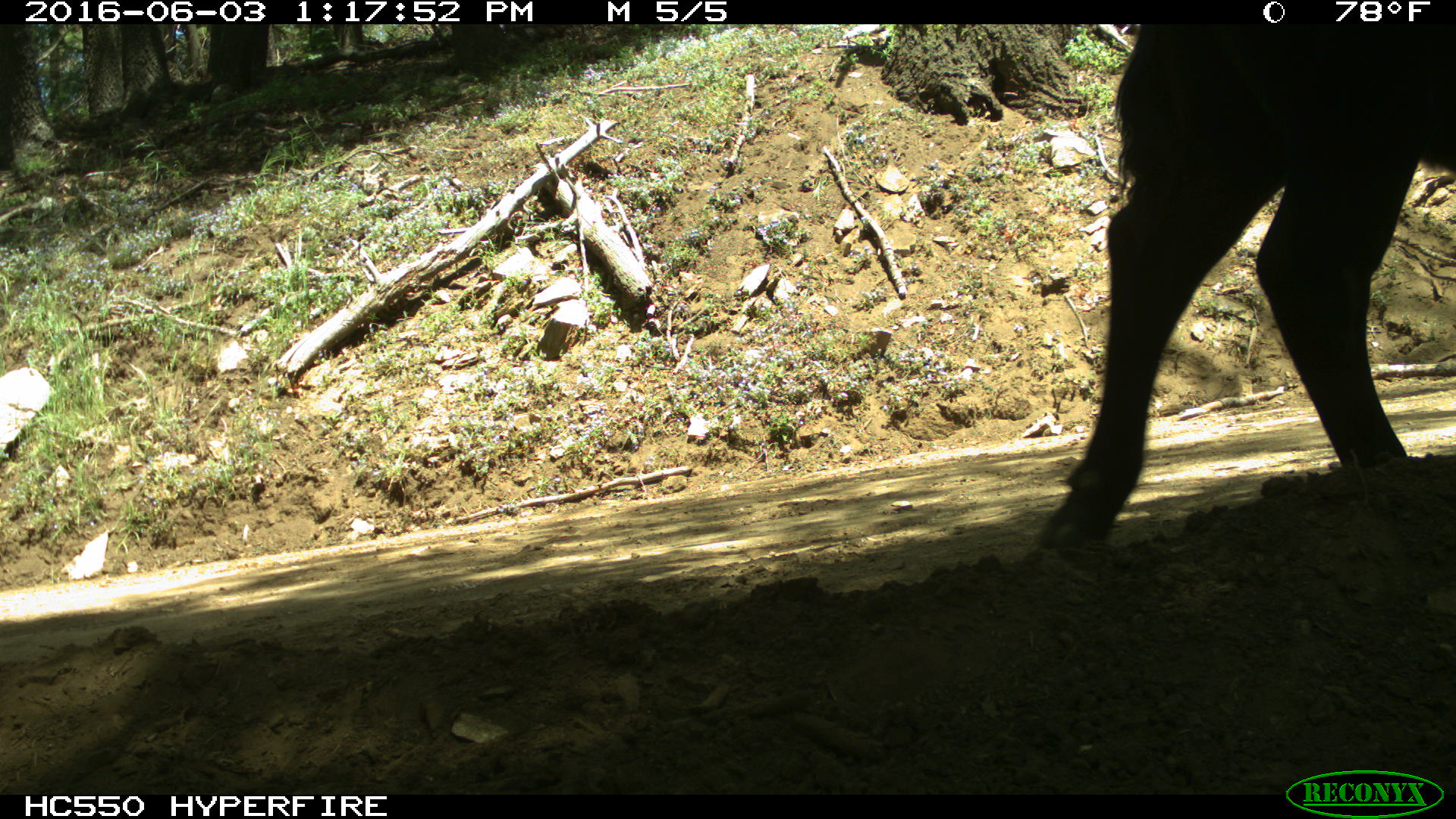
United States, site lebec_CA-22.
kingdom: Animalia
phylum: Chordata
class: Mammalia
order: Artiodactyla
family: Bovidae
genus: Bos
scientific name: Bos taurus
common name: domestic cow